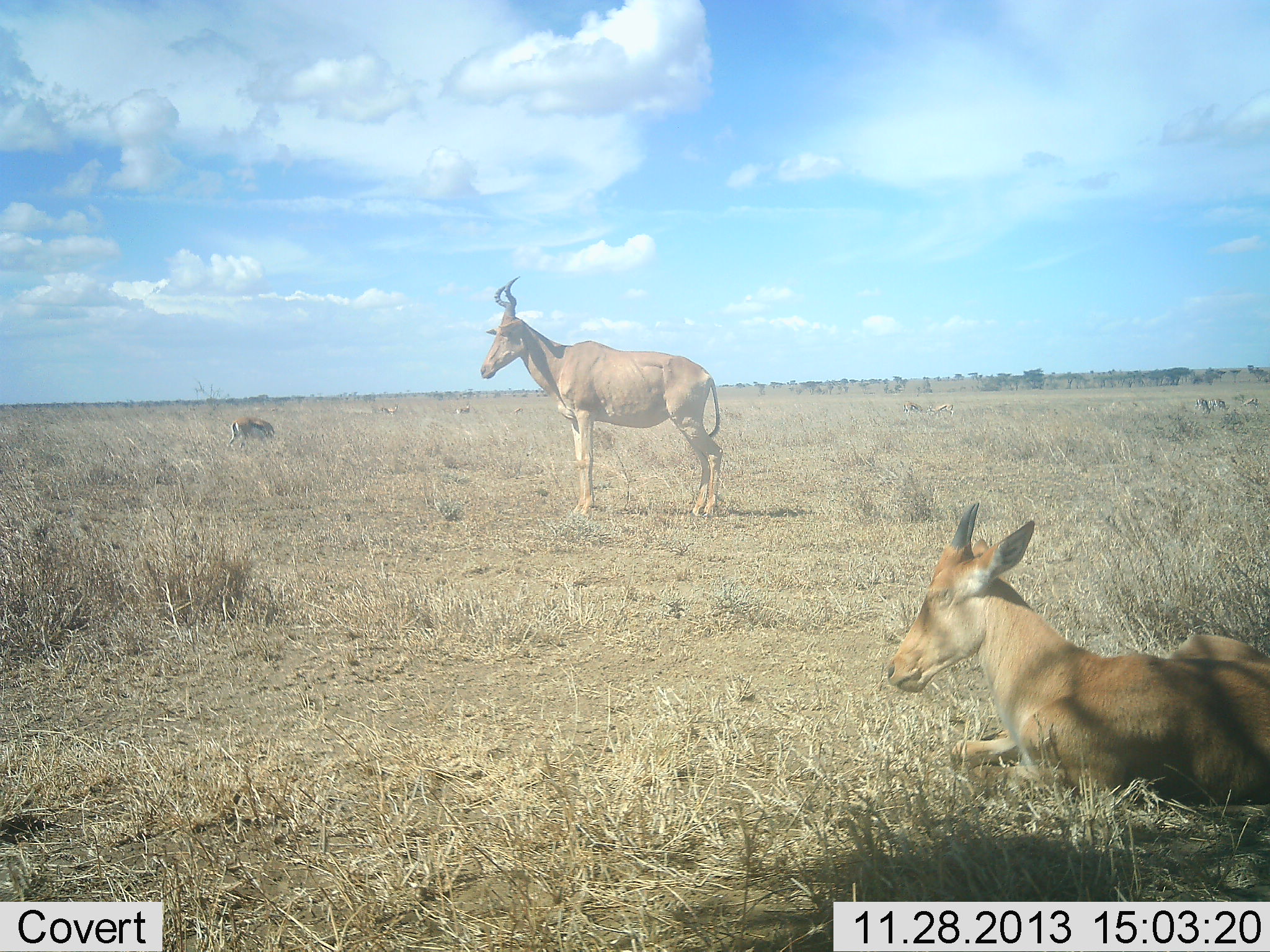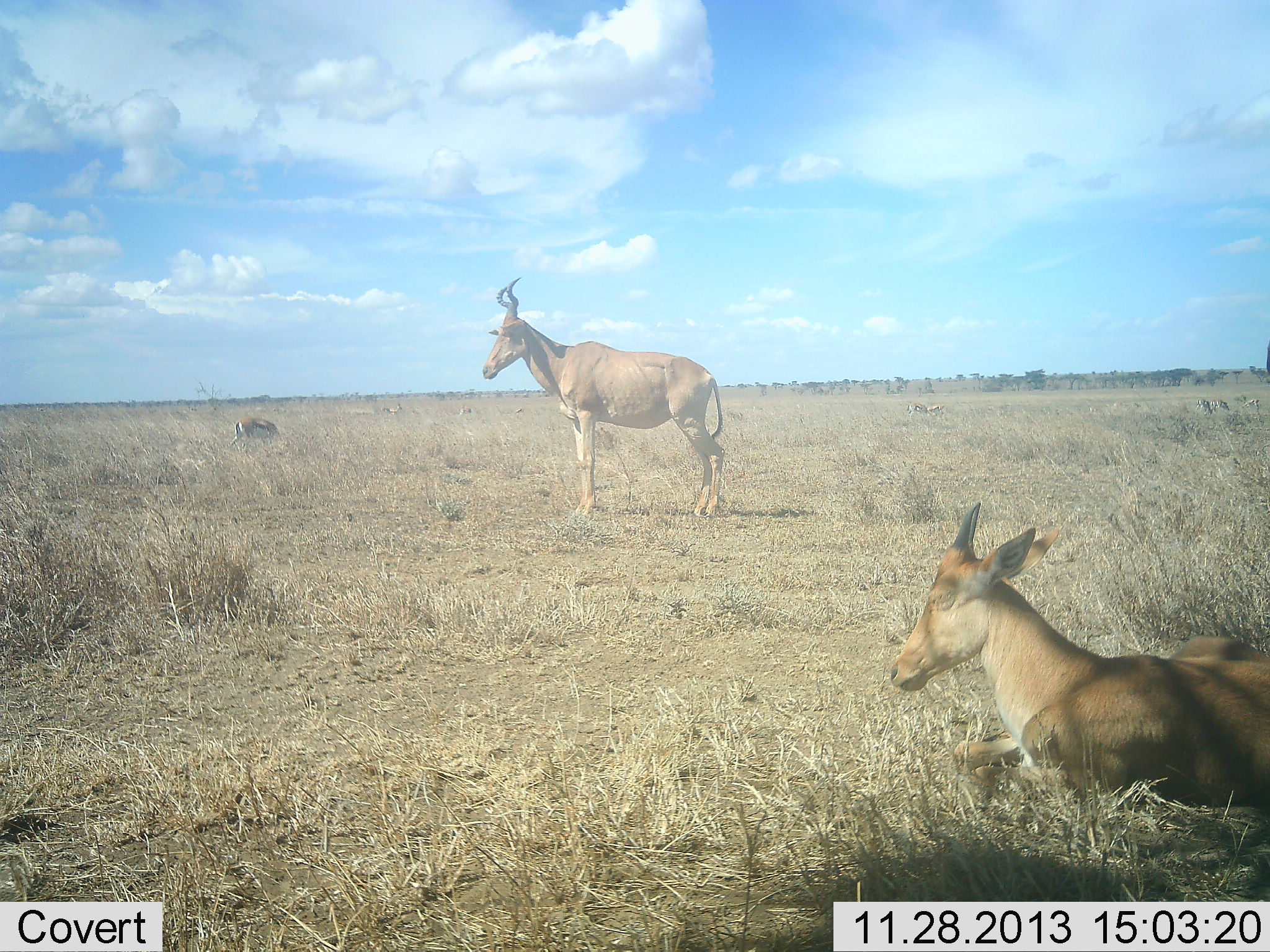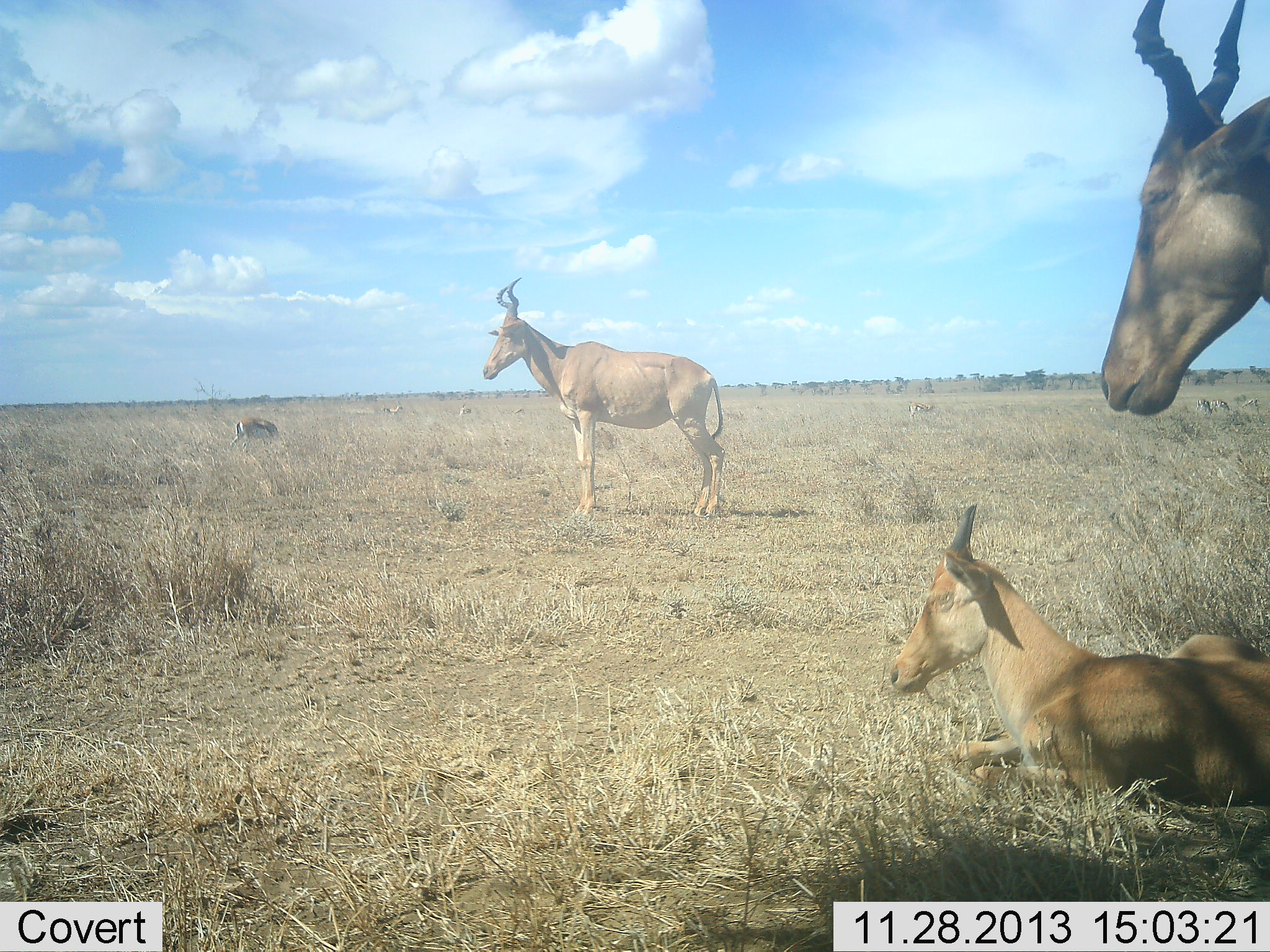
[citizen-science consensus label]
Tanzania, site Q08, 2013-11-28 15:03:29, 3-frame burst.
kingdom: Animalia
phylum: Chordata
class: Mammalia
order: Artiodactyla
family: Bovidae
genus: Eudorcas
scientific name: Eudorcas thomsonii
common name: thomson's gazelle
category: gazellethomsons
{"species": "gazellethomsons (thomson's gazelle) (Eudorcas thomsonii)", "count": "1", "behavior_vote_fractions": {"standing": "33%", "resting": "0%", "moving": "0%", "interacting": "0%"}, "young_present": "0%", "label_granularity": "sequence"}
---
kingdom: Animalia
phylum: Chordata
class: Mammalia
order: Artiodactyla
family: Bovidae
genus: Alcelaphus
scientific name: Alcelaphus buselaphus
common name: hartebeest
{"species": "hartebeest (Alcelaphus buselaphus)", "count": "3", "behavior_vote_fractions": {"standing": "75%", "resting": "100%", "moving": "10%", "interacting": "0%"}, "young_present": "40%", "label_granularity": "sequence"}